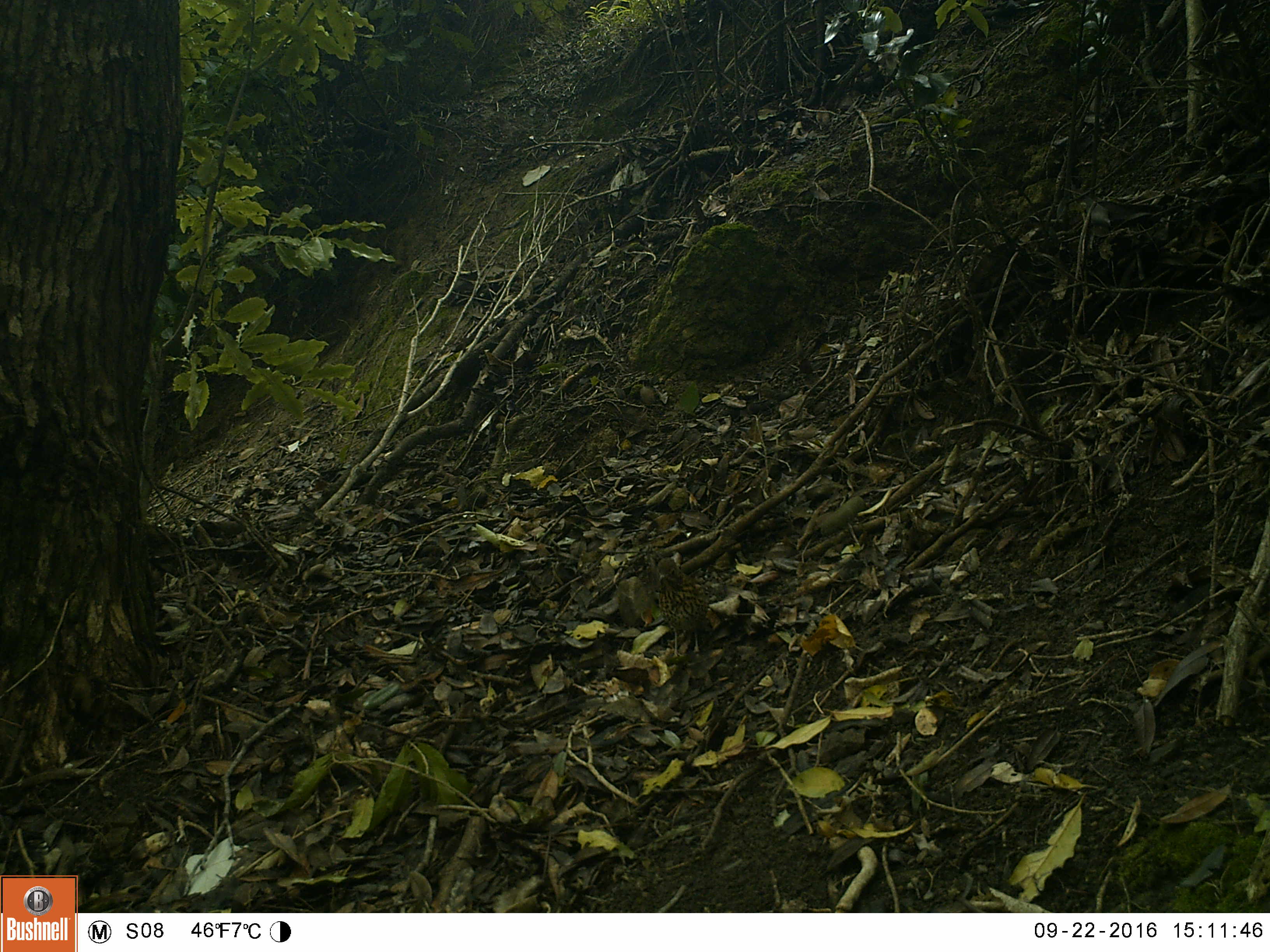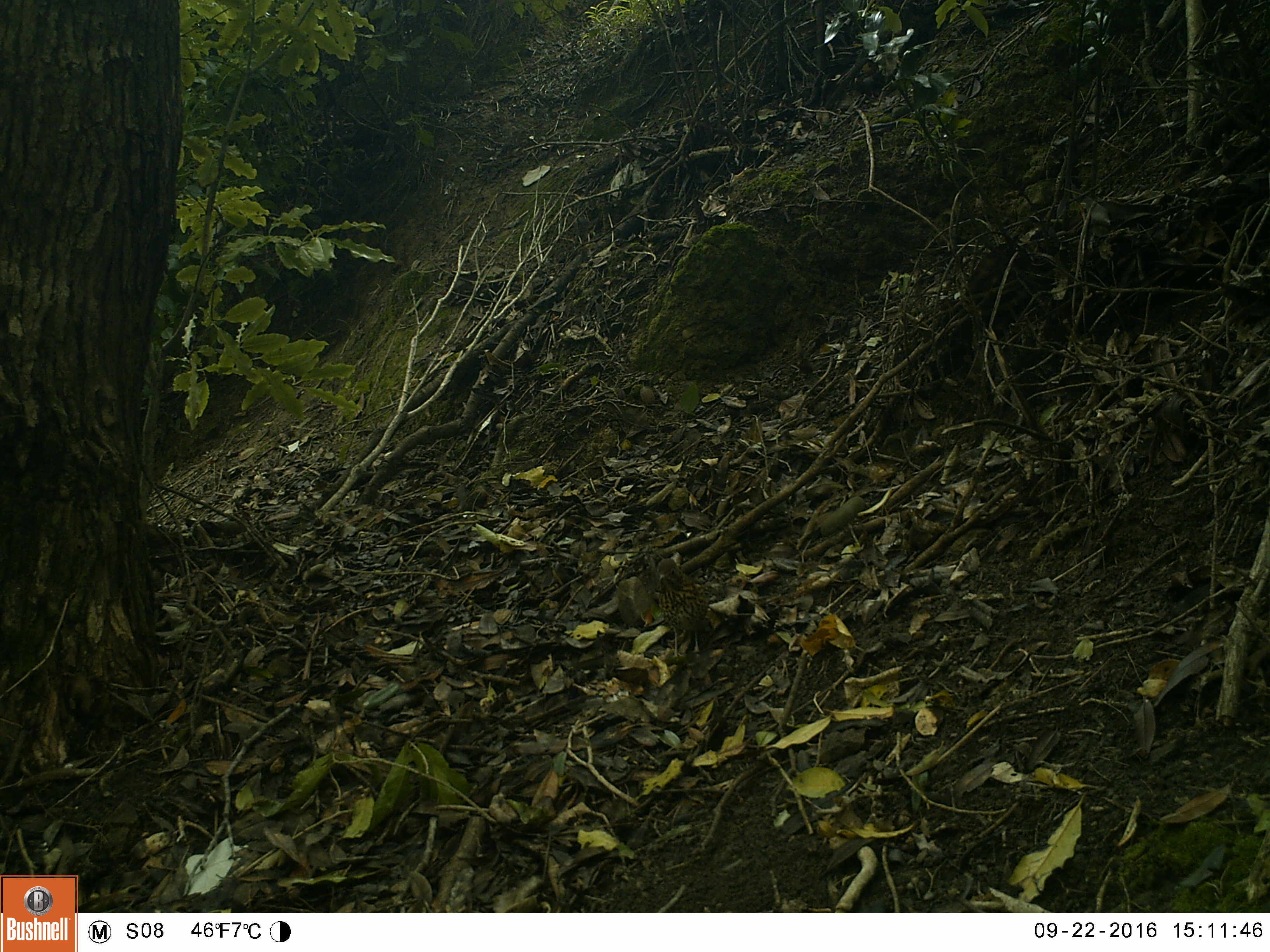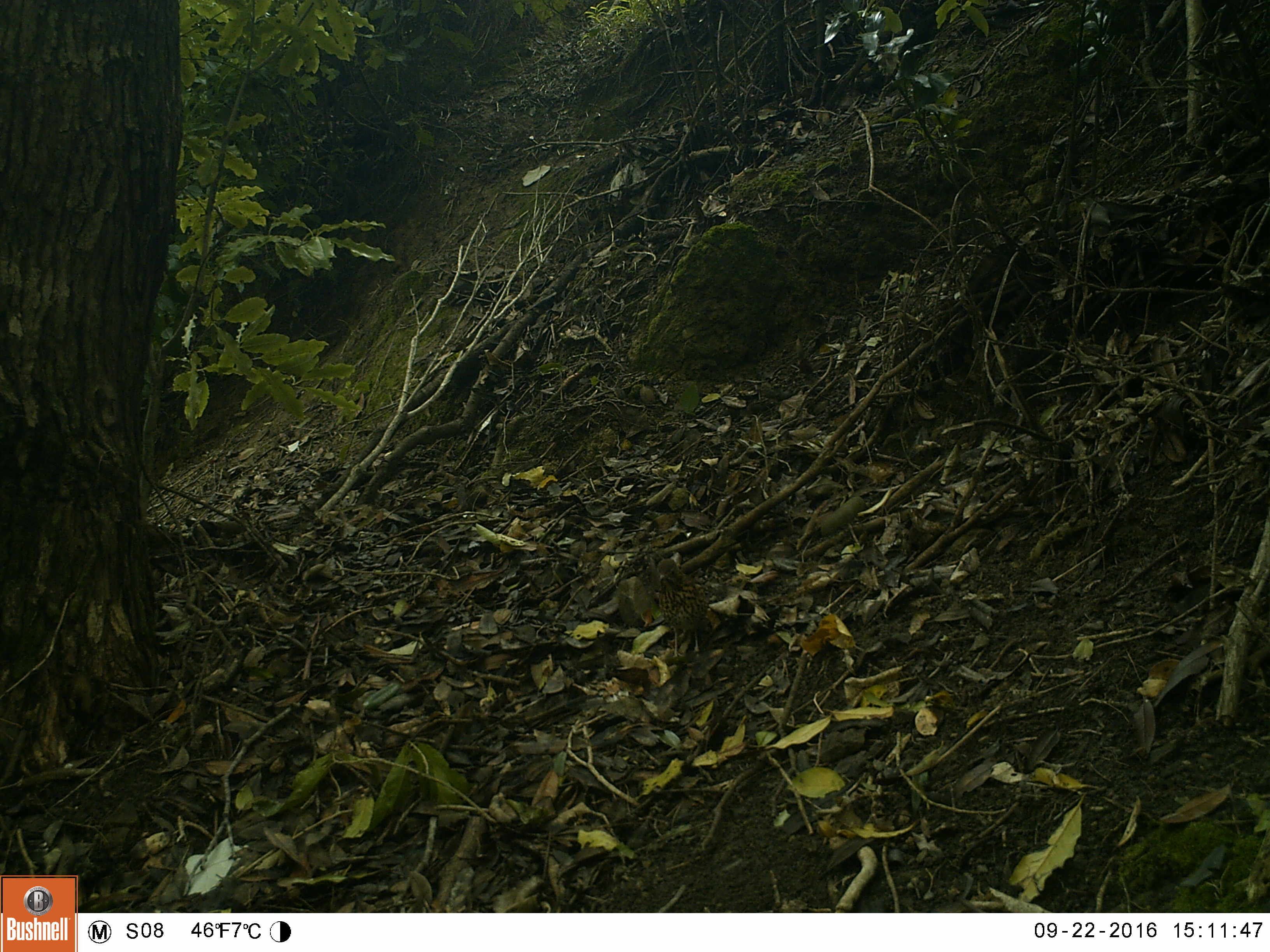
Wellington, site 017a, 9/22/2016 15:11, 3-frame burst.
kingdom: Animalia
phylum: Chordata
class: Aves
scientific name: Aves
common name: bird